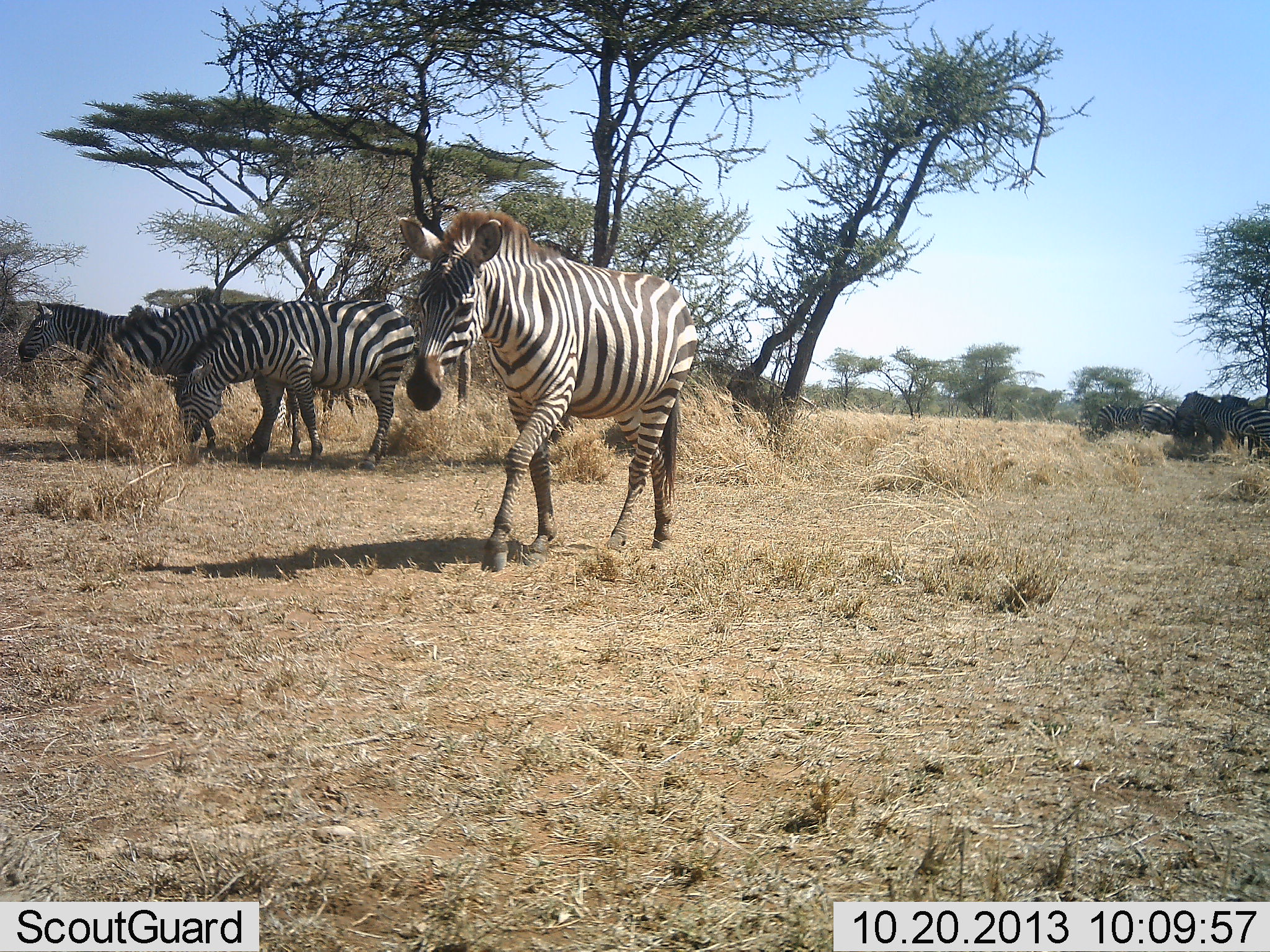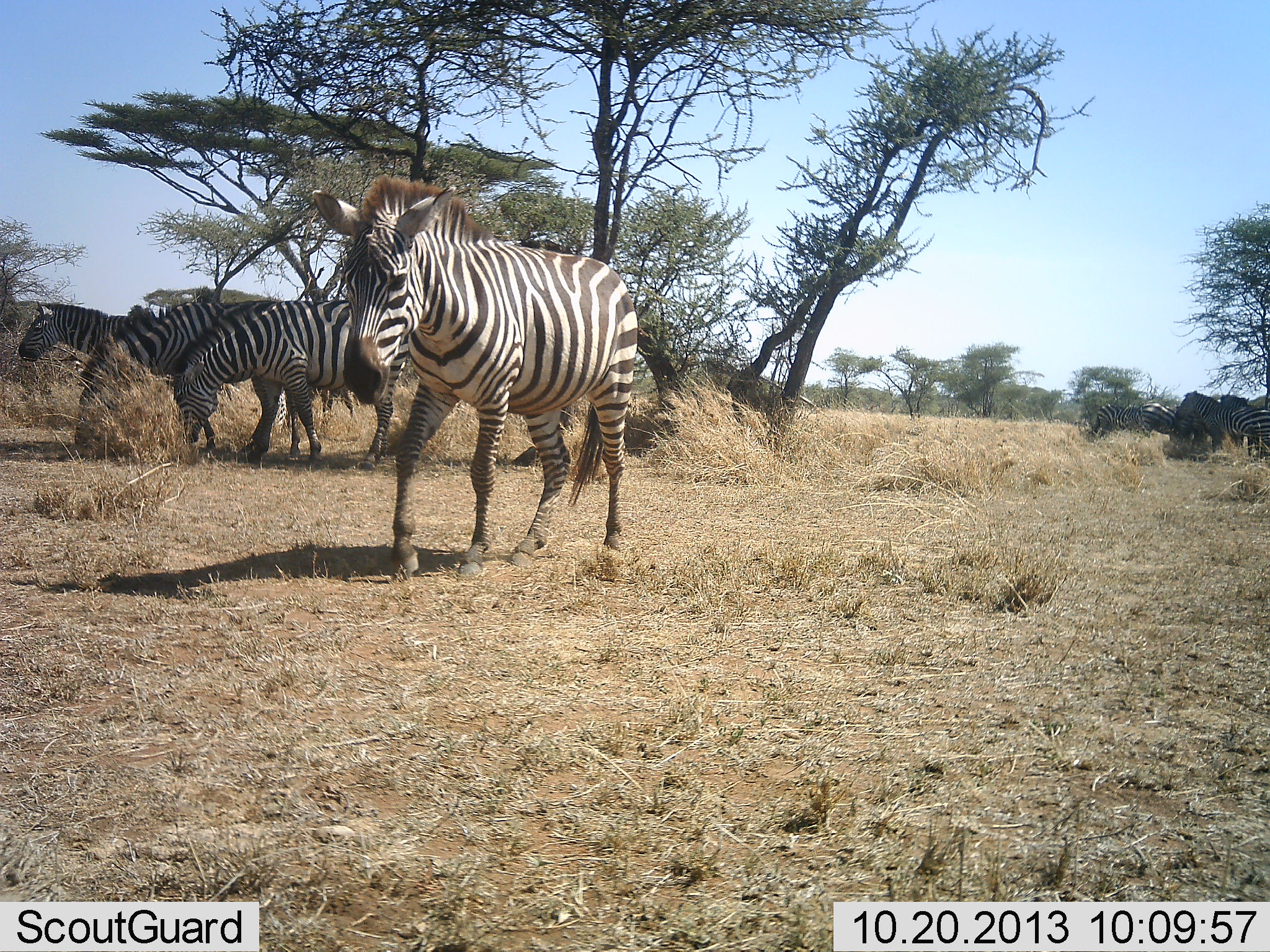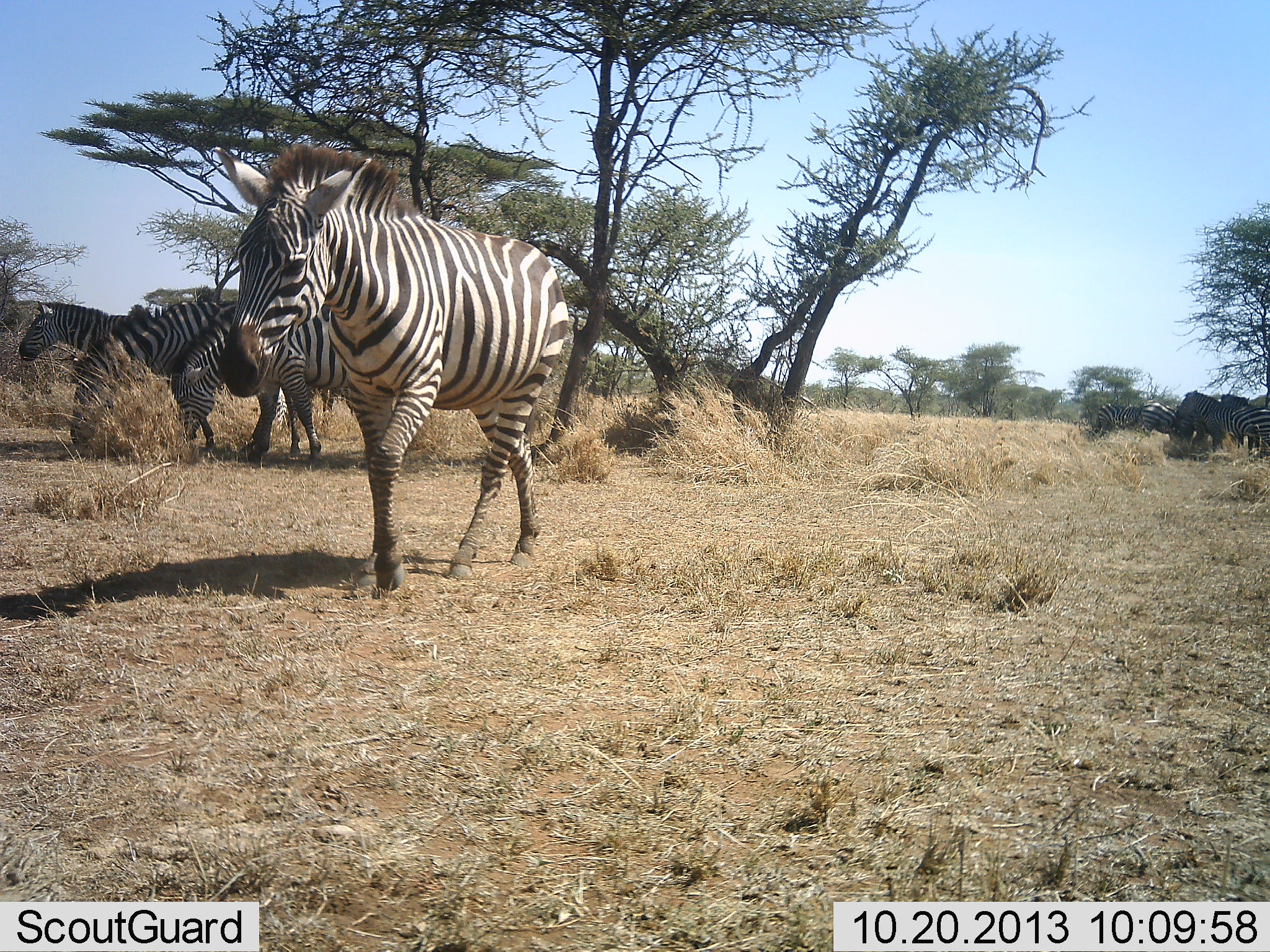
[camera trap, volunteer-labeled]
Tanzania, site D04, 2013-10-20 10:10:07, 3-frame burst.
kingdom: Animalia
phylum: Chordata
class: Mammalia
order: Perissodactyla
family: Equidae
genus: Equus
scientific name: Equus quagga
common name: plains zebra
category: zebra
Zebra (plains zebra) (Equus quagga), count 7. Behavior (volunteer vote fractions): standing 60%, resting 10%, moving 100%, interacting 10%. Young present (vote fraction): 0%. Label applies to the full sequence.